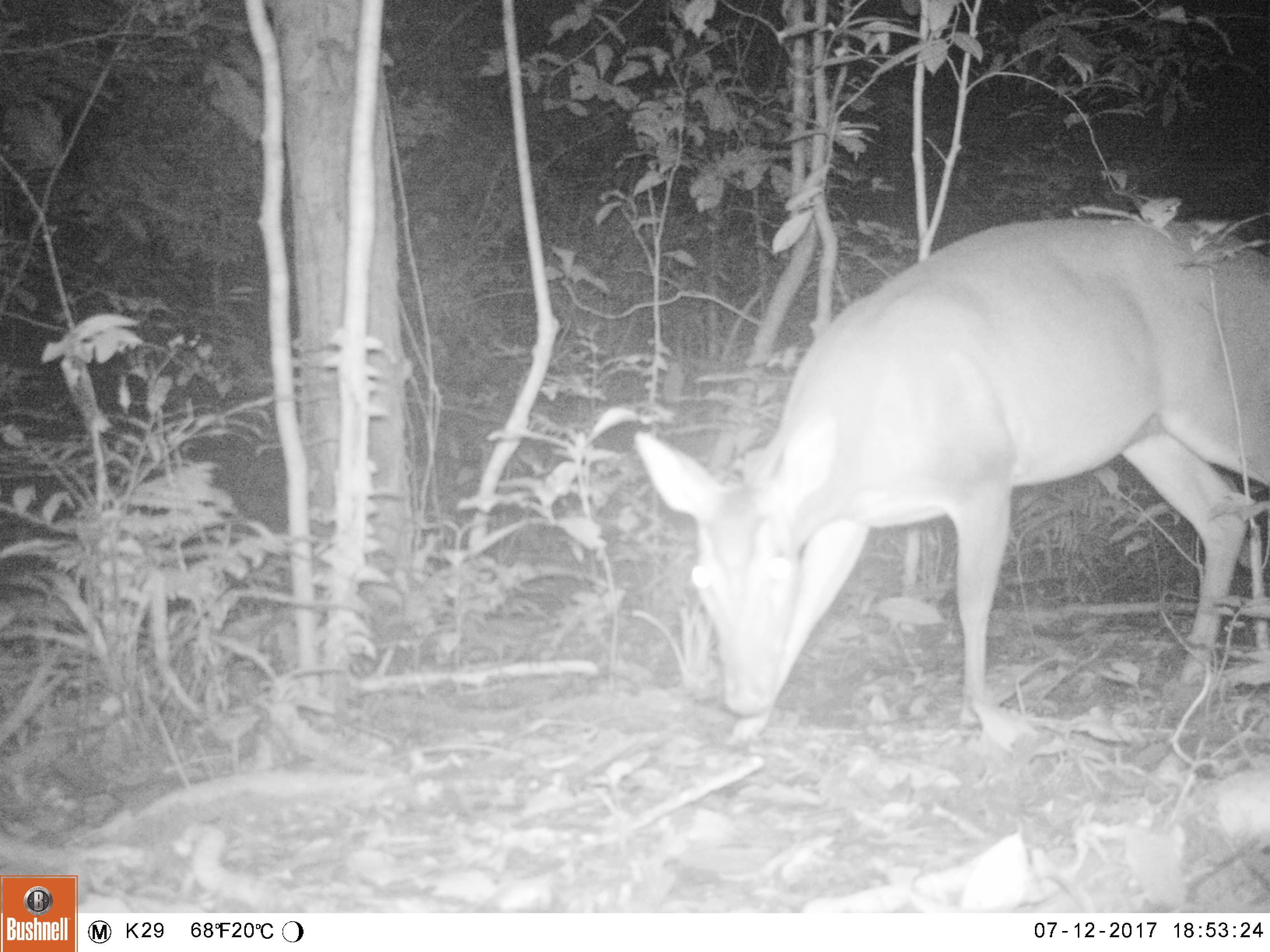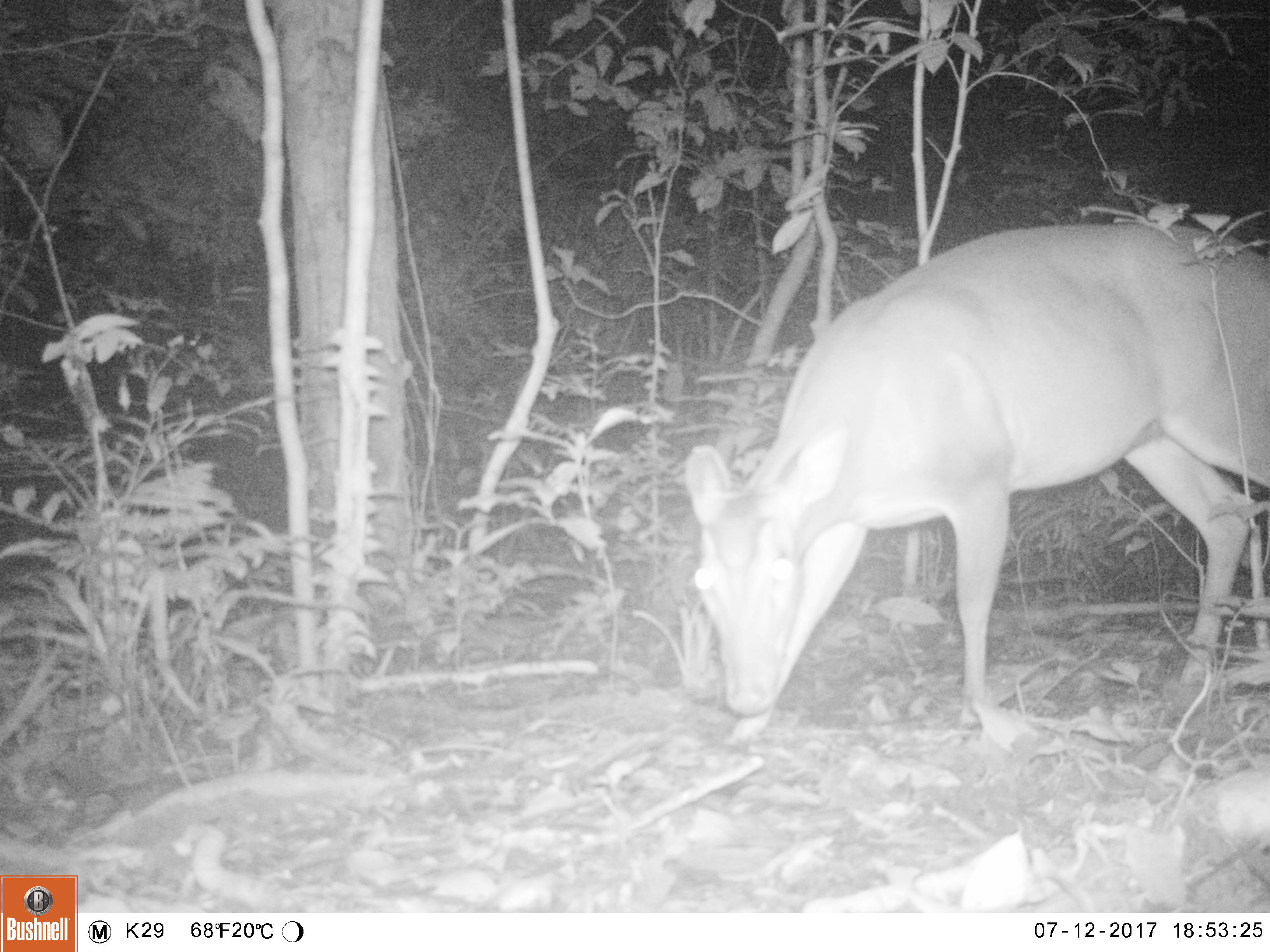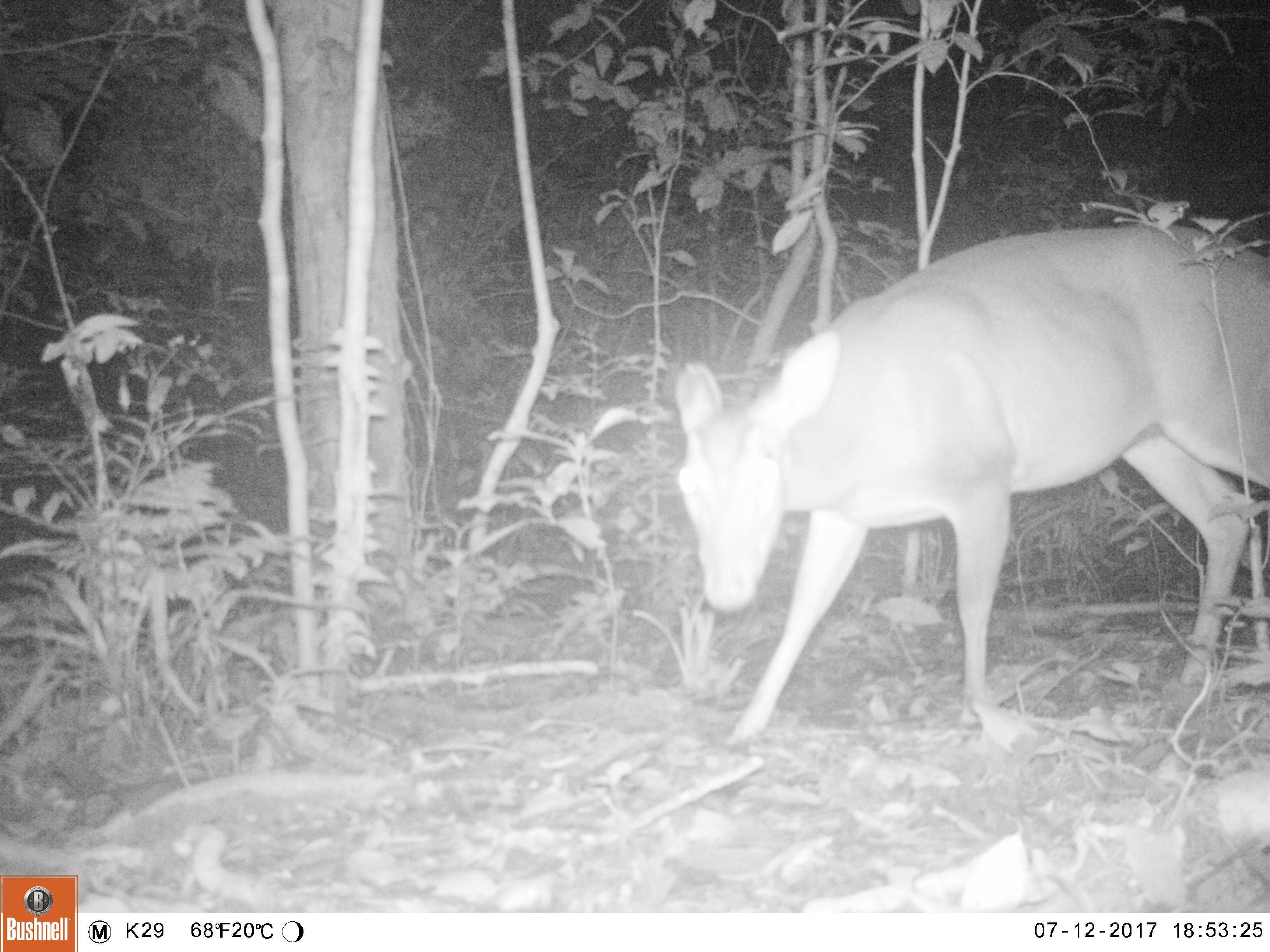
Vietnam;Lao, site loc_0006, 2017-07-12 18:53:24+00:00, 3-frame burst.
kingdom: Animalia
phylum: Chordata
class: Mammalia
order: Artiodactyla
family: Cervidae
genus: Muntiacus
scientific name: Muntiacus vuquangensis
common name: large-antlered muntjac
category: large antlered muntjac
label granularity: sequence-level